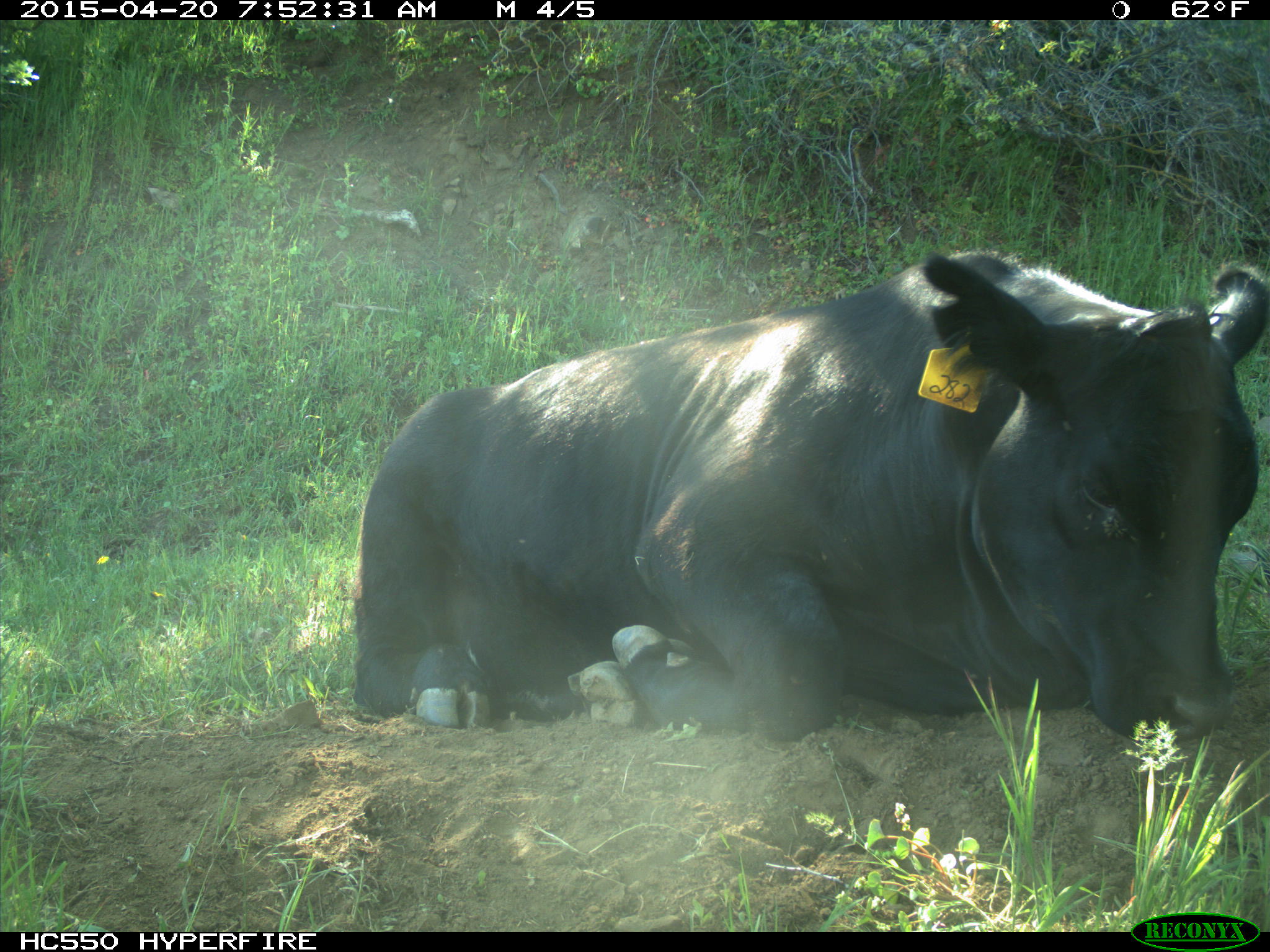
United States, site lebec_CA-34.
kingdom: Animalia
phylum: Chordata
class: Mammalia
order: Artiodactyla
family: Bovidae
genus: Bos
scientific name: Bos taurus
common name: domestic cow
Bos taurus (domestic cow).